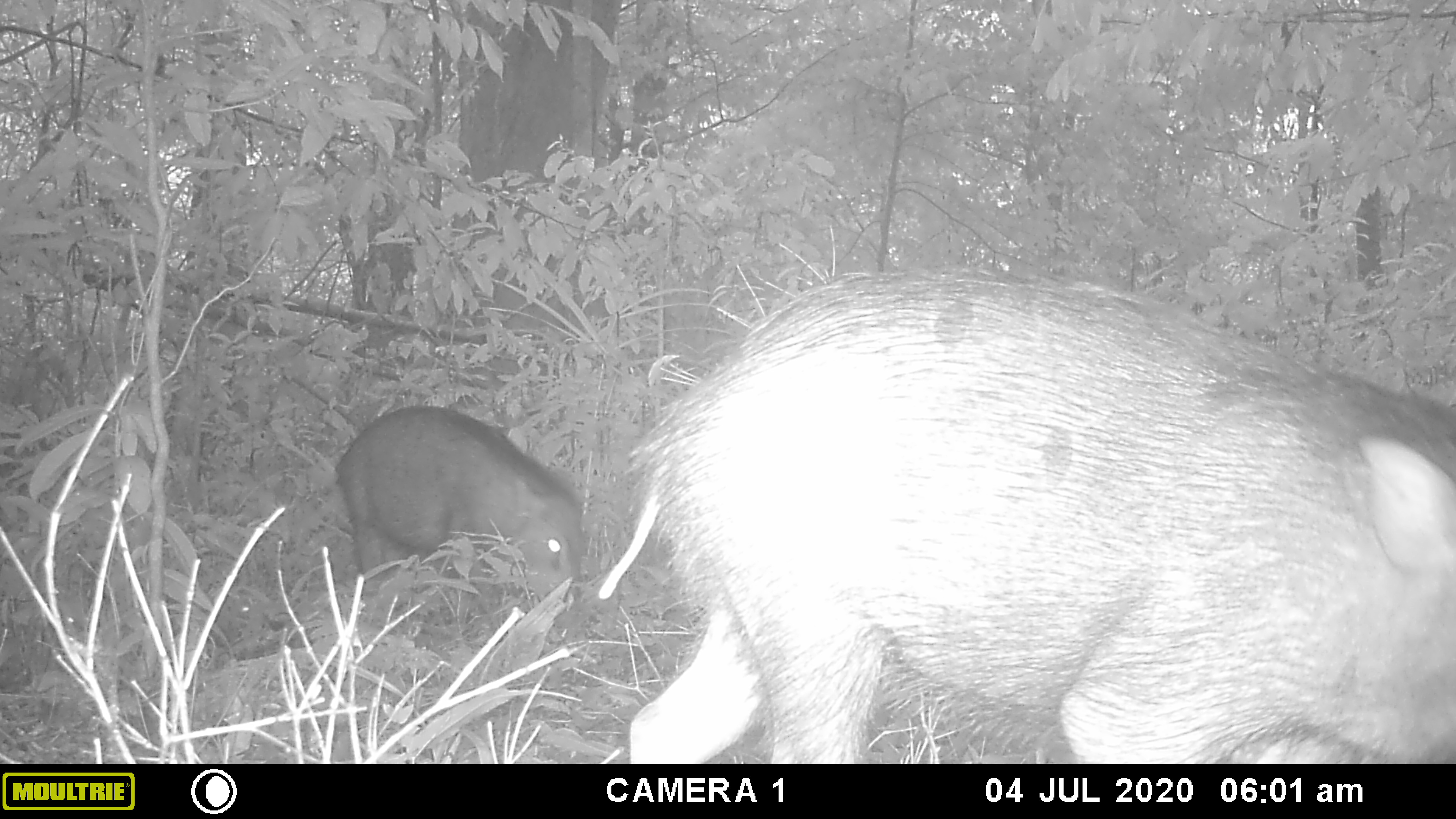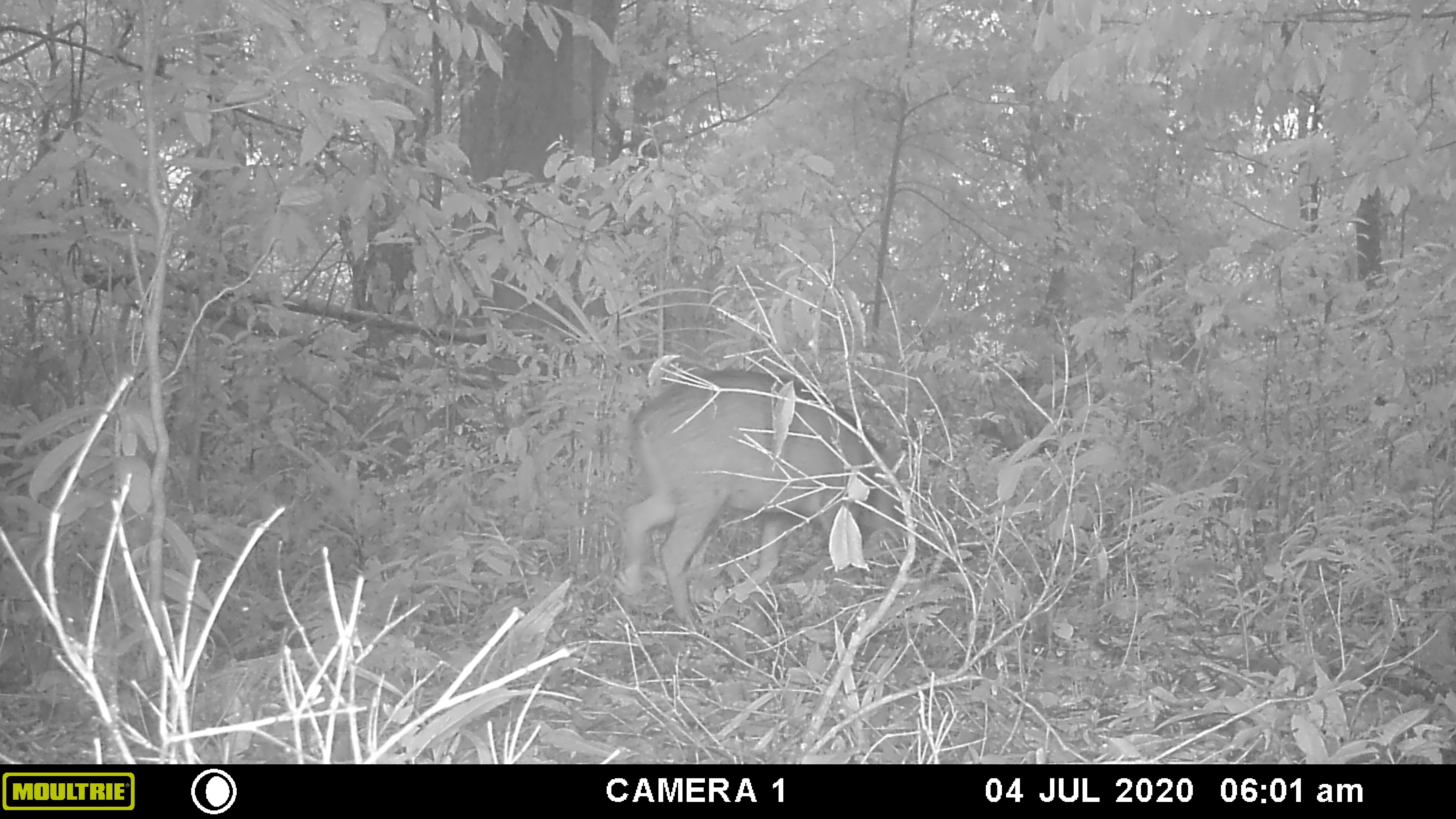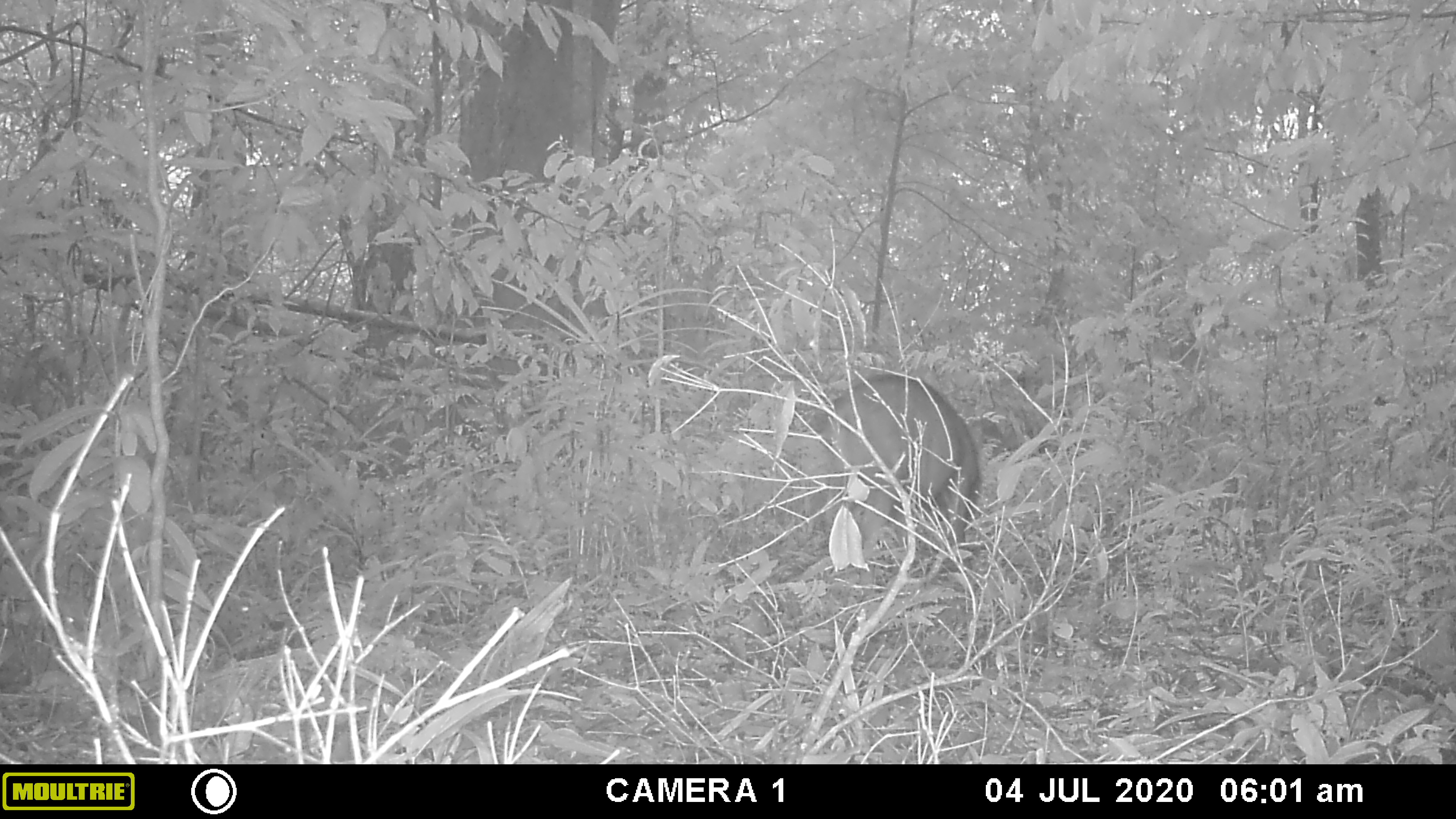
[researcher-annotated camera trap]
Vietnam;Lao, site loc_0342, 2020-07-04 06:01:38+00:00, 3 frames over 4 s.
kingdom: Animalia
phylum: Chordata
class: Mammalia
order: Artiodactyla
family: Suidae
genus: Sus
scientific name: Sus scrofa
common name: eurasian wild pig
Eurasian wild pig (Sus scrofa). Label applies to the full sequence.